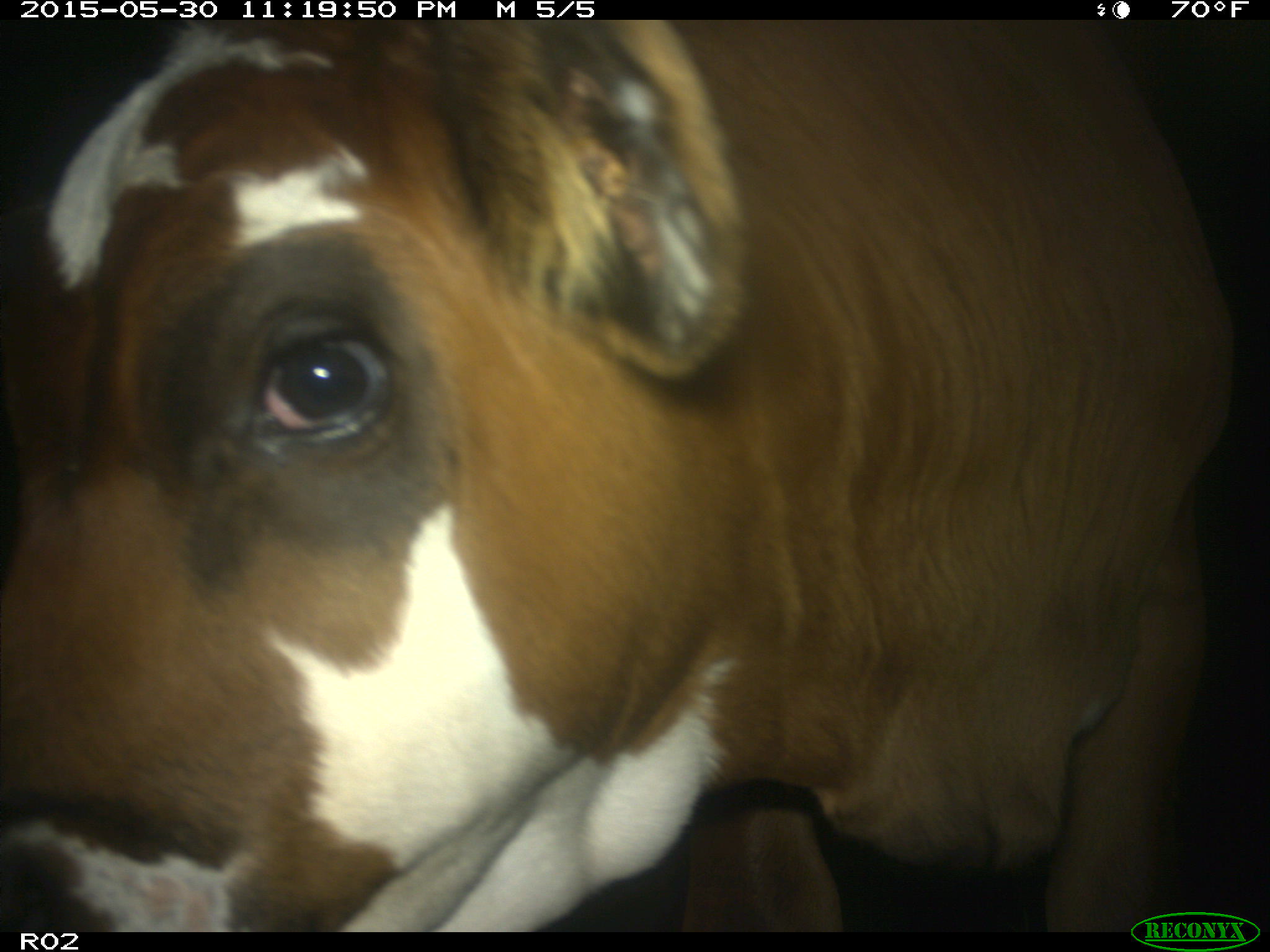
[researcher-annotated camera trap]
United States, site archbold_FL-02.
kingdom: Animalia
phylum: Chordata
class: Mammalia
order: Artiodactyla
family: Bovidae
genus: Bos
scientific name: Bos taurus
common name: domestic cow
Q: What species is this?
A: Bos taurus (domestic cow).